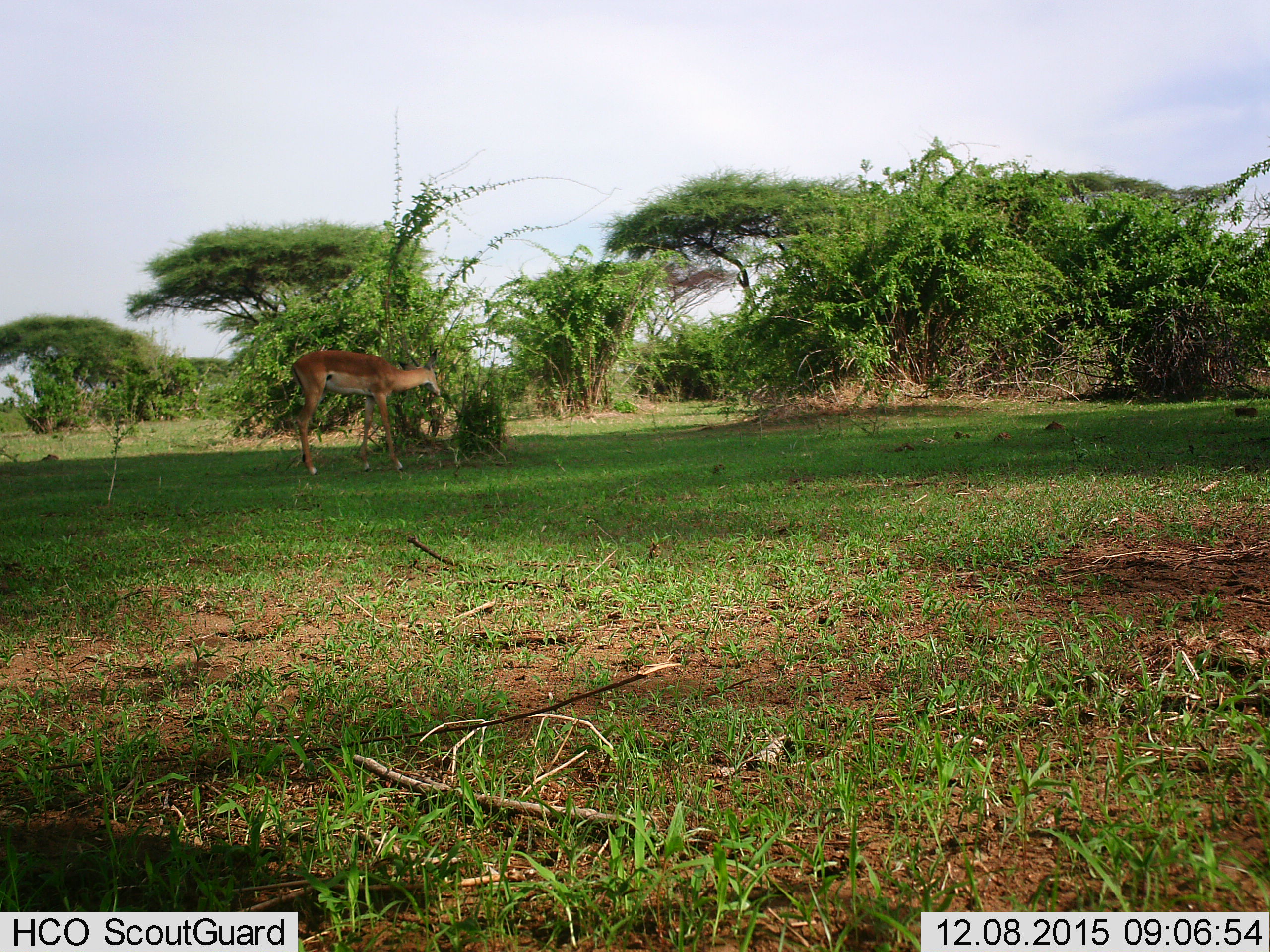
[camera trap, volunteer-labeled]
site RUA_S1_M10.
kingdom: Animalia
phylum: Chordata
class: Mammalia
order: Artiodactyla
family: Bovidae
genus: Aepyceros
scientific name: Aepyceros melampus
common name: impala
Impala (Aepyceros melampus), count 1. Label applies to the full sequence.